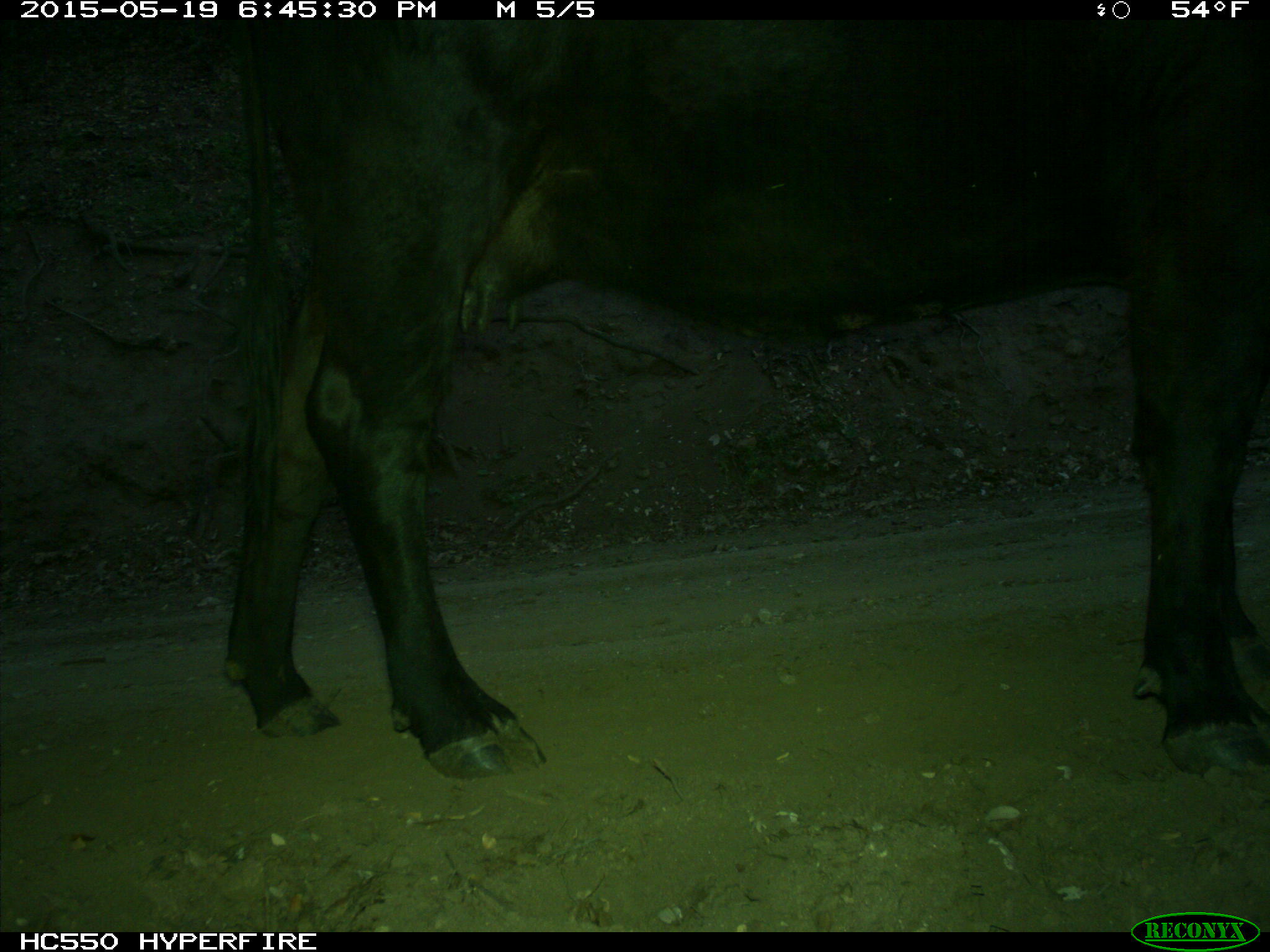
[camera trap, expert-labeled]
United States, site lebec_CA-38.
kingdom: Animalia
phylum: Chordata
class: Mammalia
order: Artiodactyla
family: Bovidae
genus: Bos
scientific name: Bos taurus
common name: domestic cow